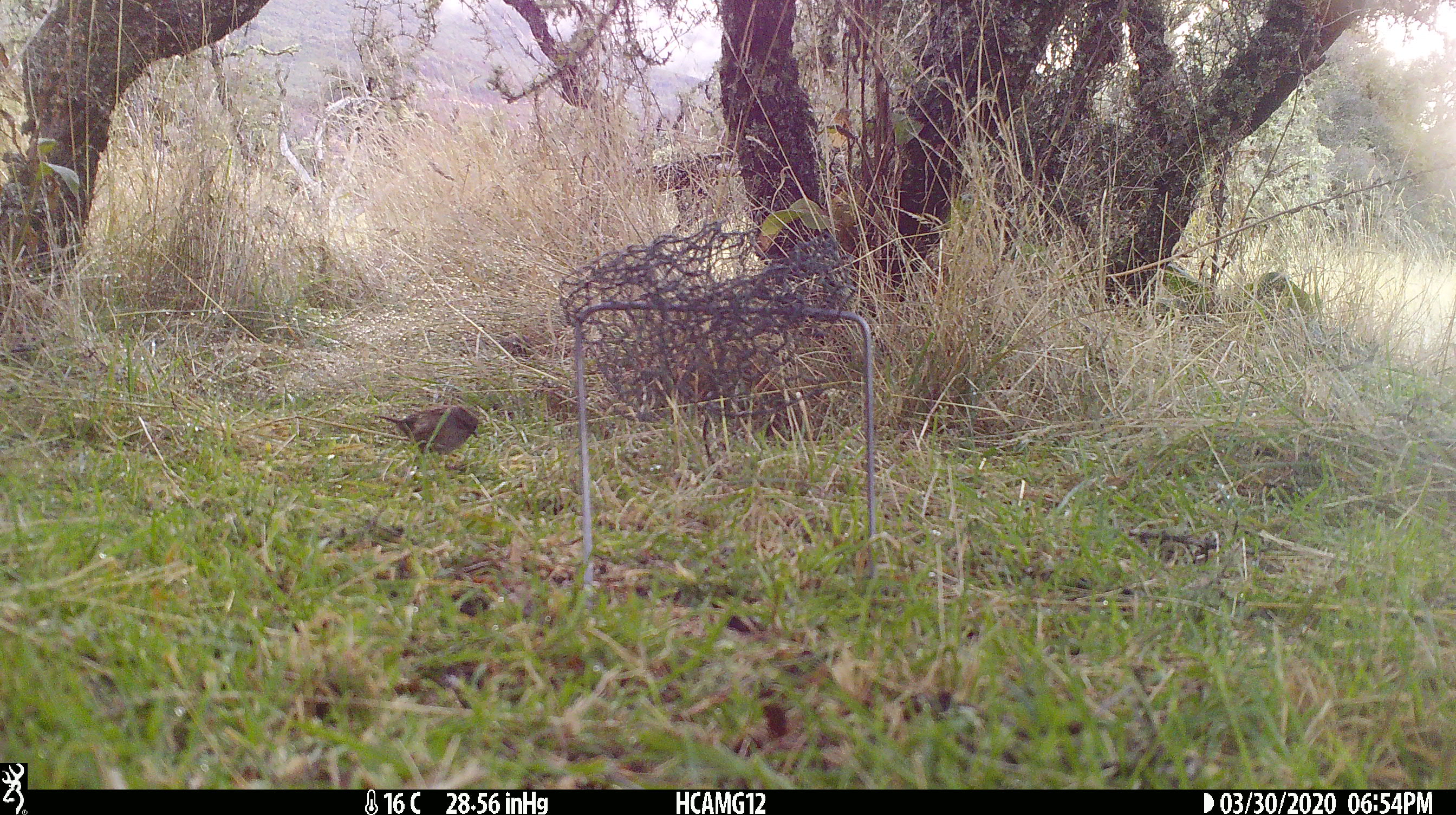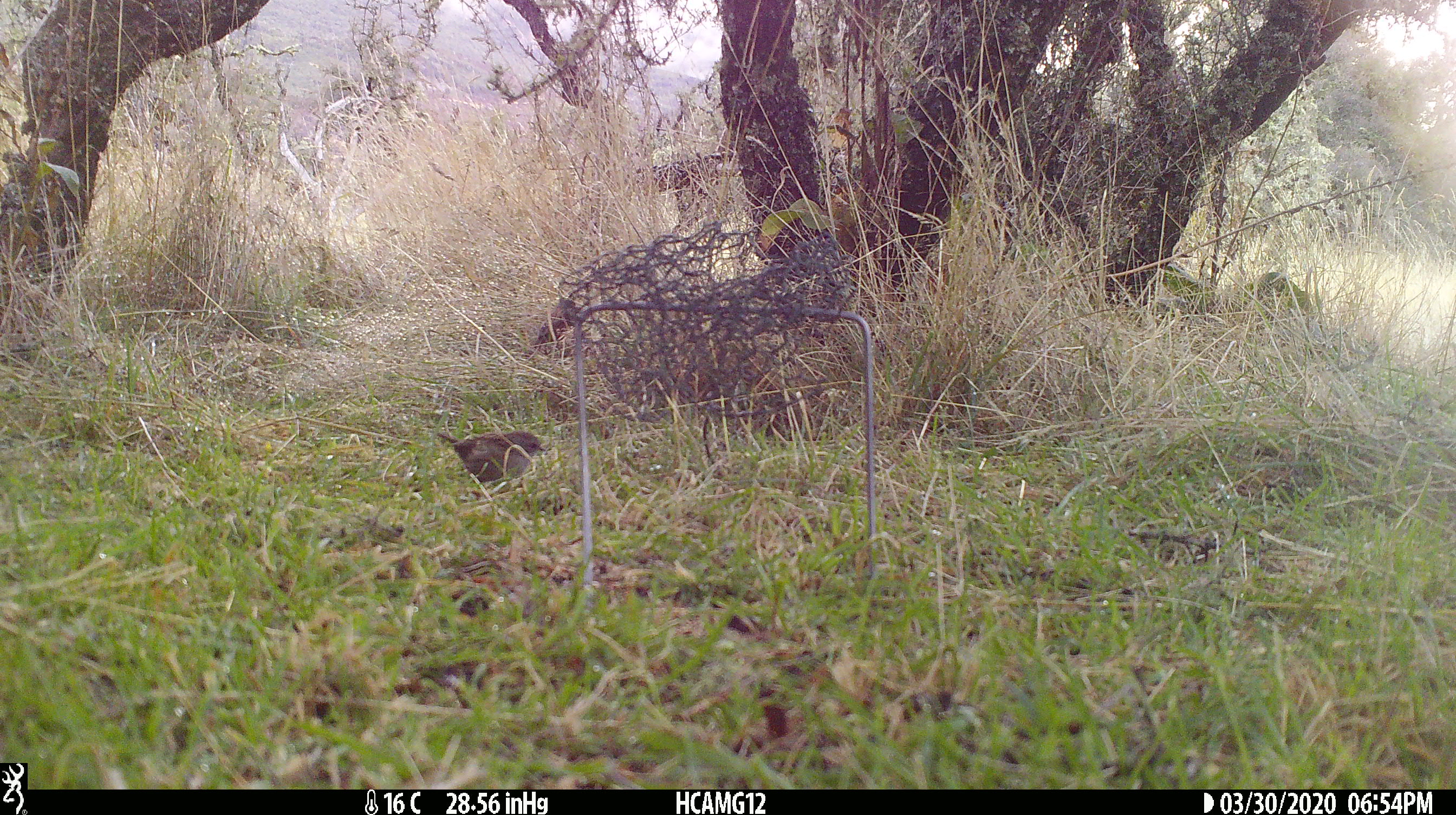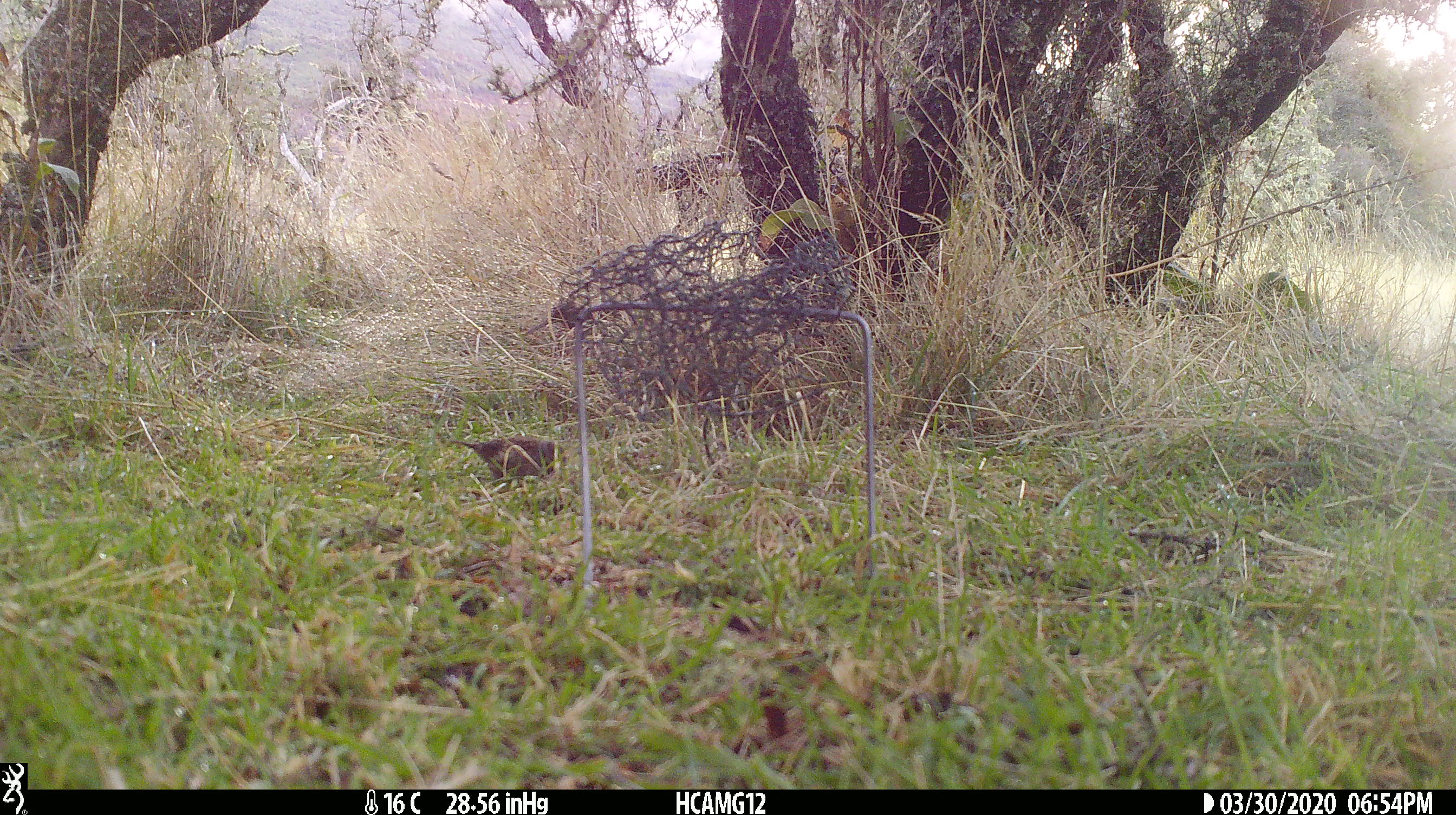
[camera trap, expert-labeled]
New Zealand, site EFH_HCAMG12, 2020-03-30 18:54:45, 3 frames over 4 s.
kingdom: Animalia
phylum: Chordata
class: Aves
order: Passeriformes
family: Prunellidae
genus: Prunella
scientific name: Prunella modularis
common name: dunnock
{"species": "dunnock (Prunella modularis)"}